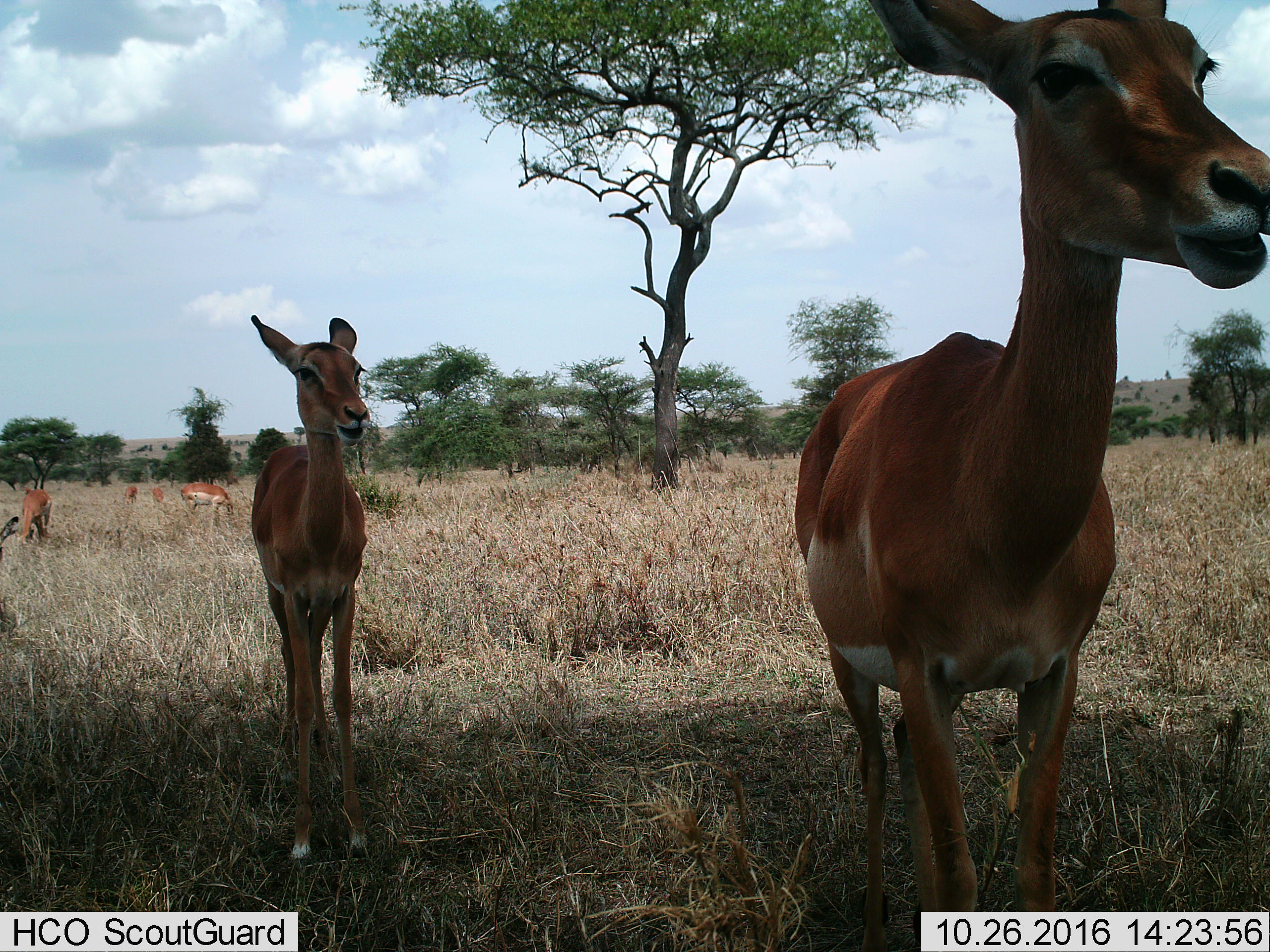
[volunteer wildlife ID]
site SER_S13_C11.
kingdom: Animalia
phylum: Chordata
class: Mammalia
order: Artiodactyla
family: Bovidae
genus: Aepyceros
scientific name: Aepyceros melampus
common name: impala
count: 6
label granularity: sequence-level